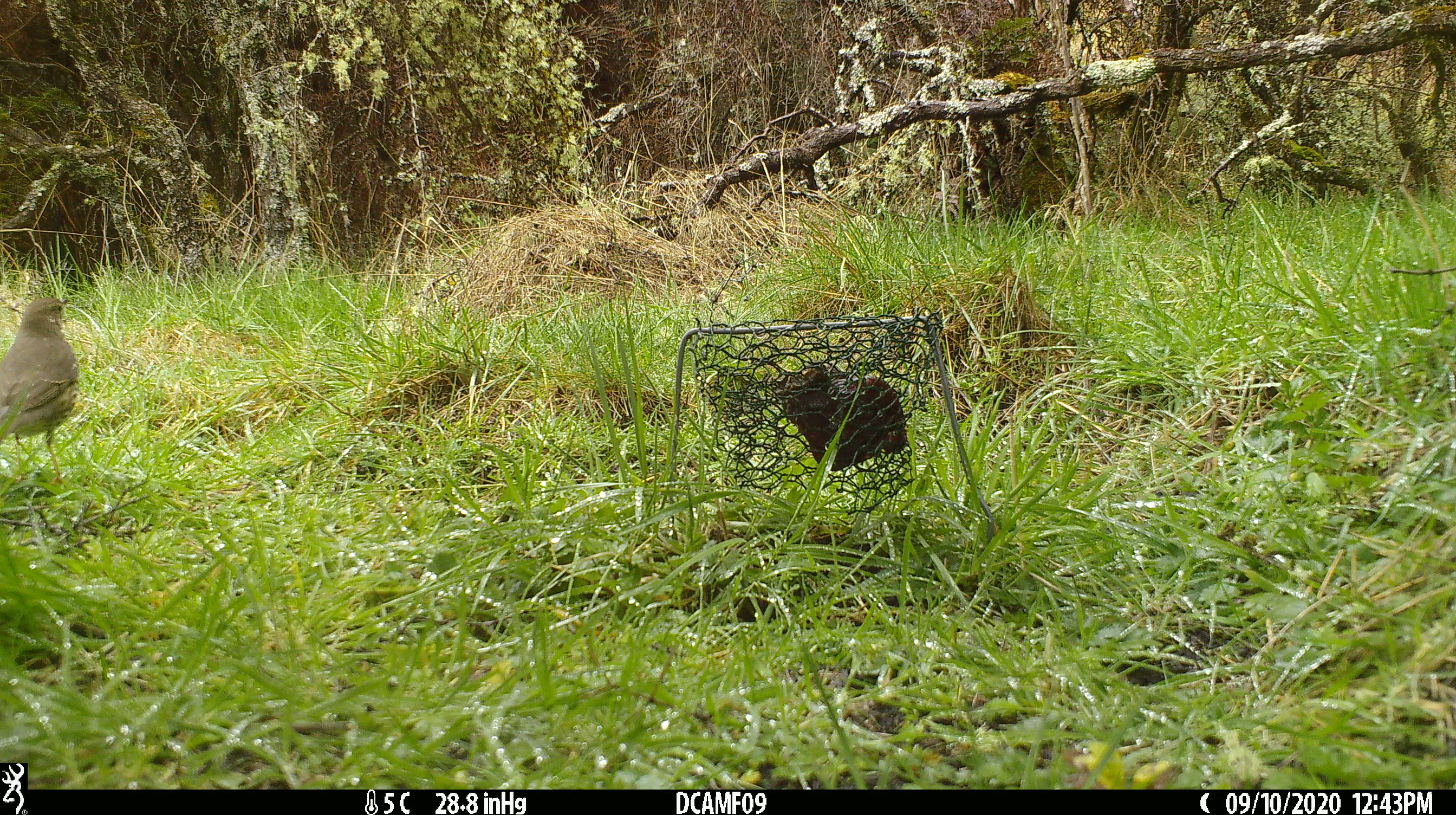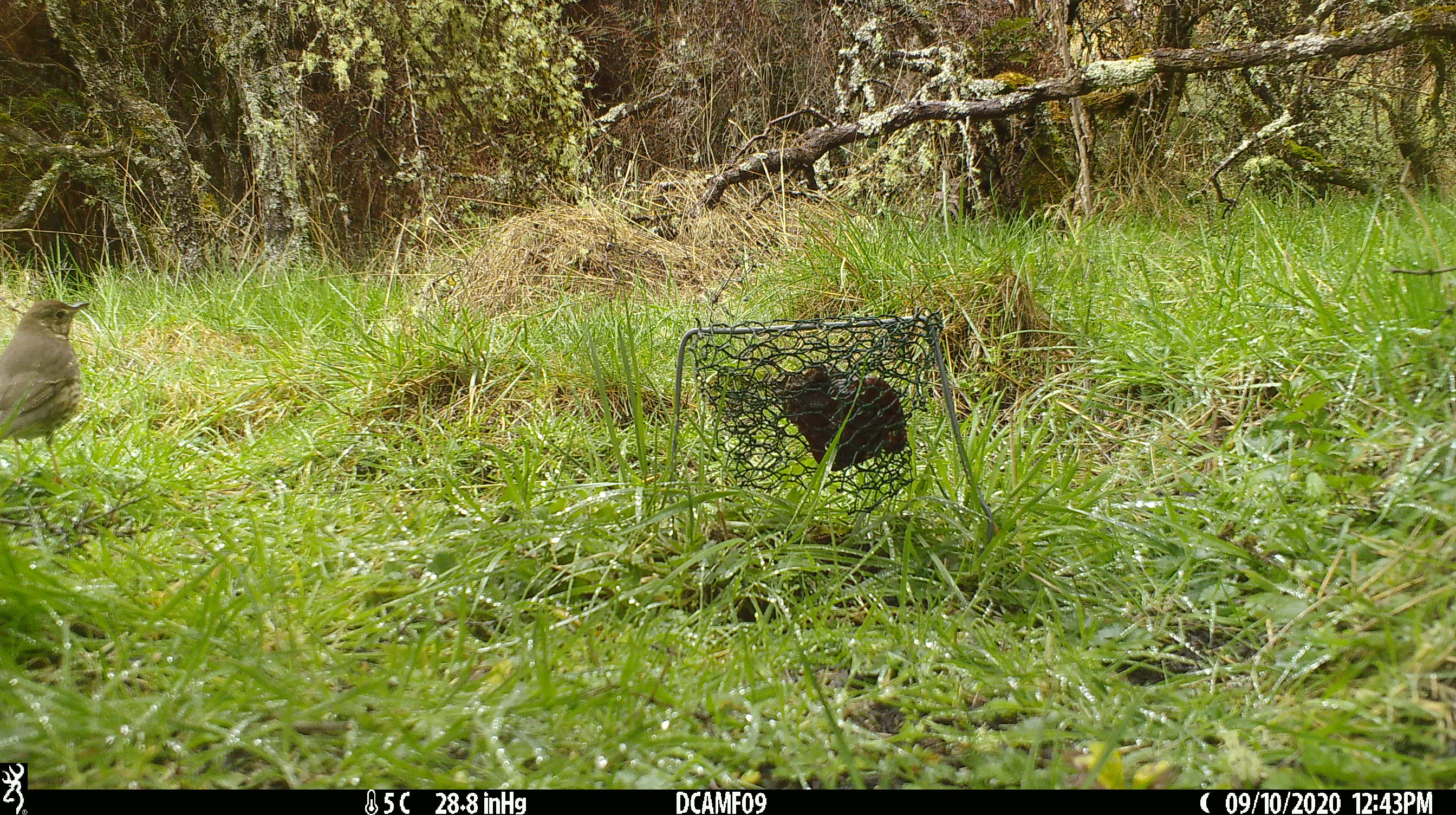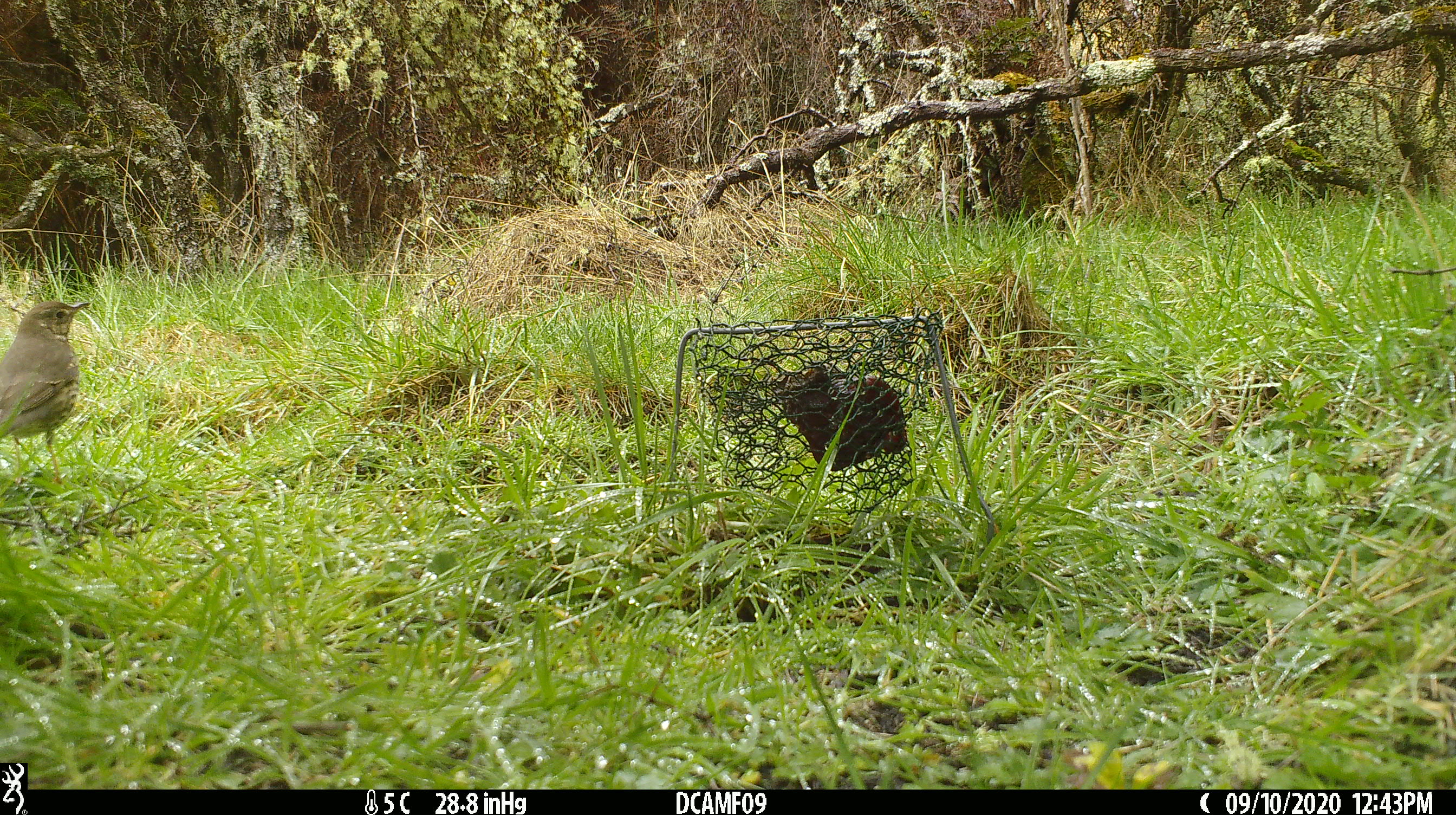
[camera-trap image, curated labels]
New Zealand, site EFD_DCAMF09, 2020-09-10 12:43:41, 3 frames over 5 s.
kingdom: Animalia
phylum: Chordata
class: Aves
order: Passeriformes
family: Turdidae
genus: Turdus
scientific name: Turdus philomelos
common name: song thrush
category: thrush